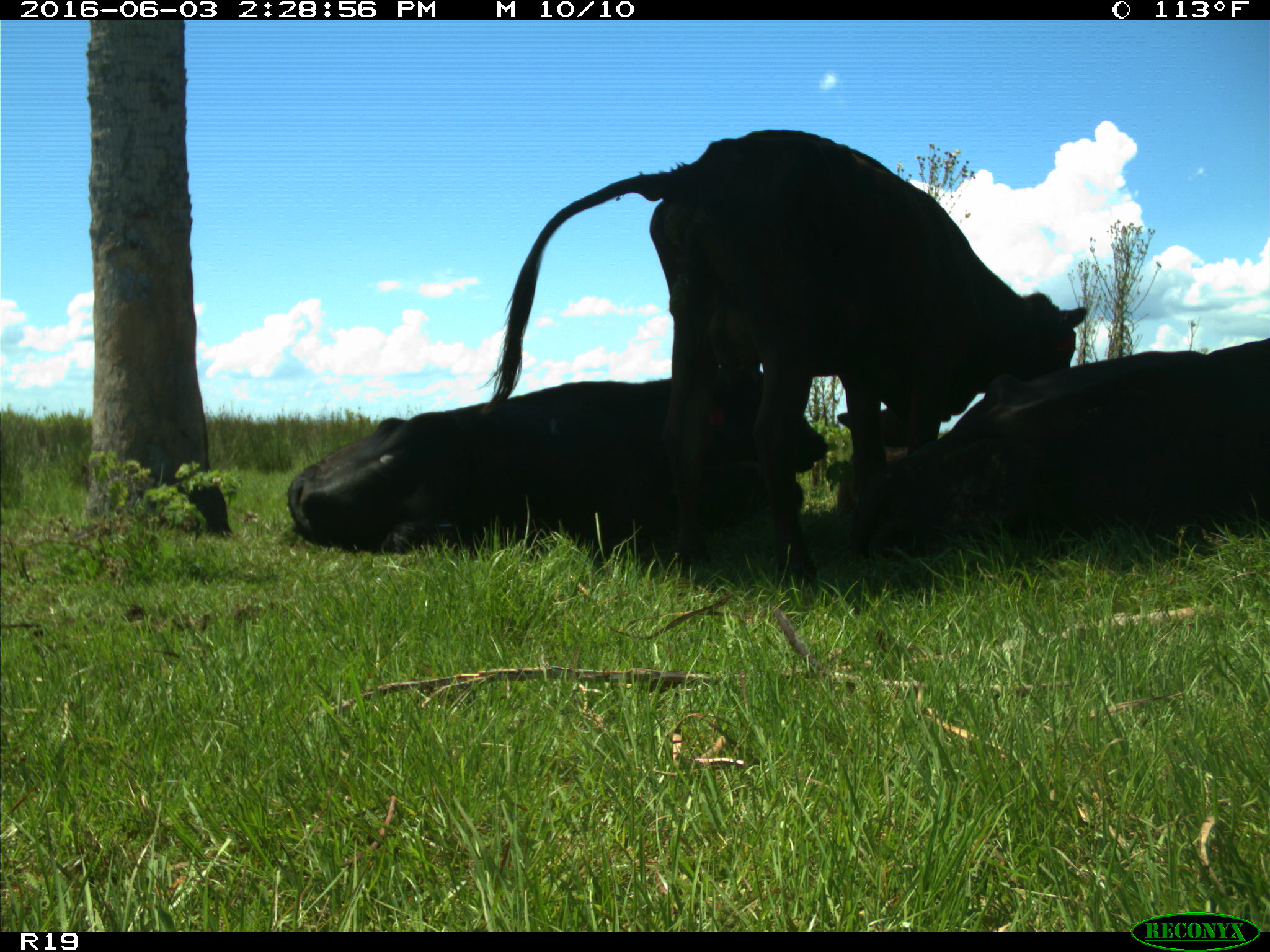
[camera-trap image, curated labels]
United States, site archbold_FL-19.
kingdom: Animalia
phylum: Chordata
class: Mammalia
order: Artiodactyla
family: Bovidae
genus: Bos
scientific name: Bos taurus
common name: domestic cow